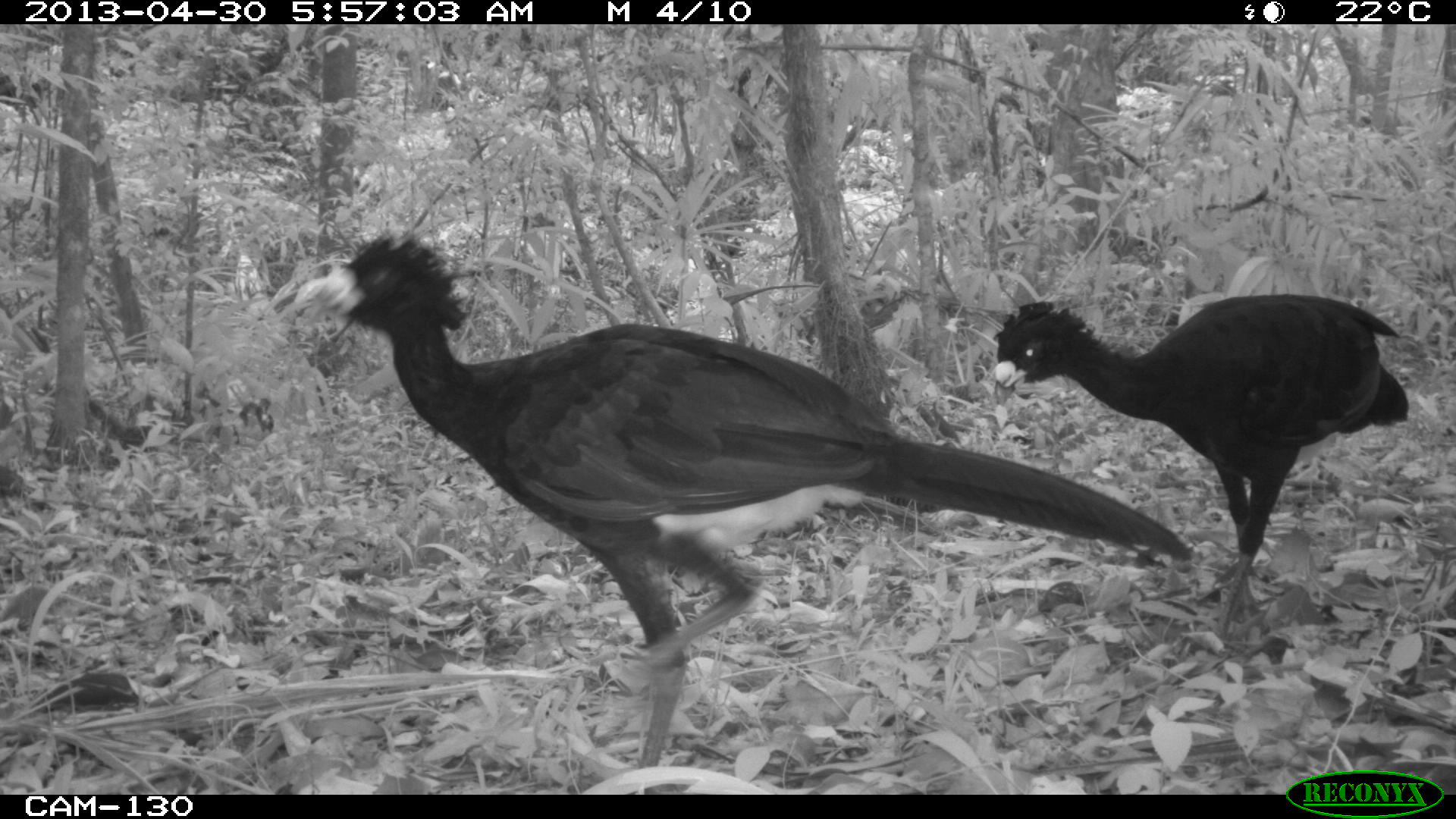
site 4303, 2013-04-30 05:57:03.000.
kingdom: Animalia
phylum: Chordata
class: Aves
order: Galliformes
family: Cracidae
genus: Crax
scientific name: Crax rubra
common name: great curassow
Crax rubra (great curassow), count 2, sex male.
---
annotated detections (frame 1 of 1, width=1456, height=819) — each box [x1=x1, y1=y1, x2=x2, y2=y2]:
crax rubra: [x1=289, y1=227, x2=1194, y2=768]; [x1=988, y1=289, x2=1410, y2=641]